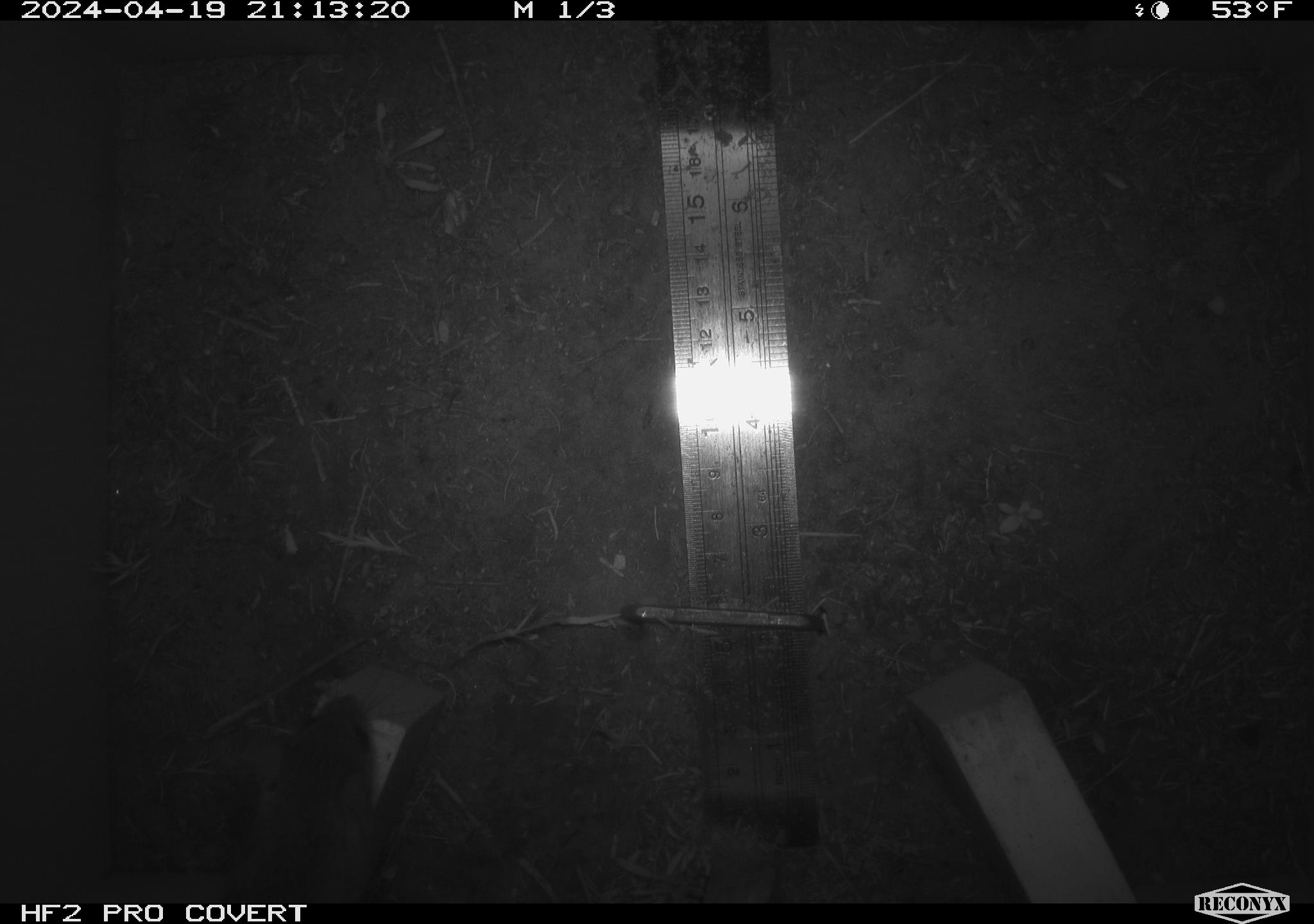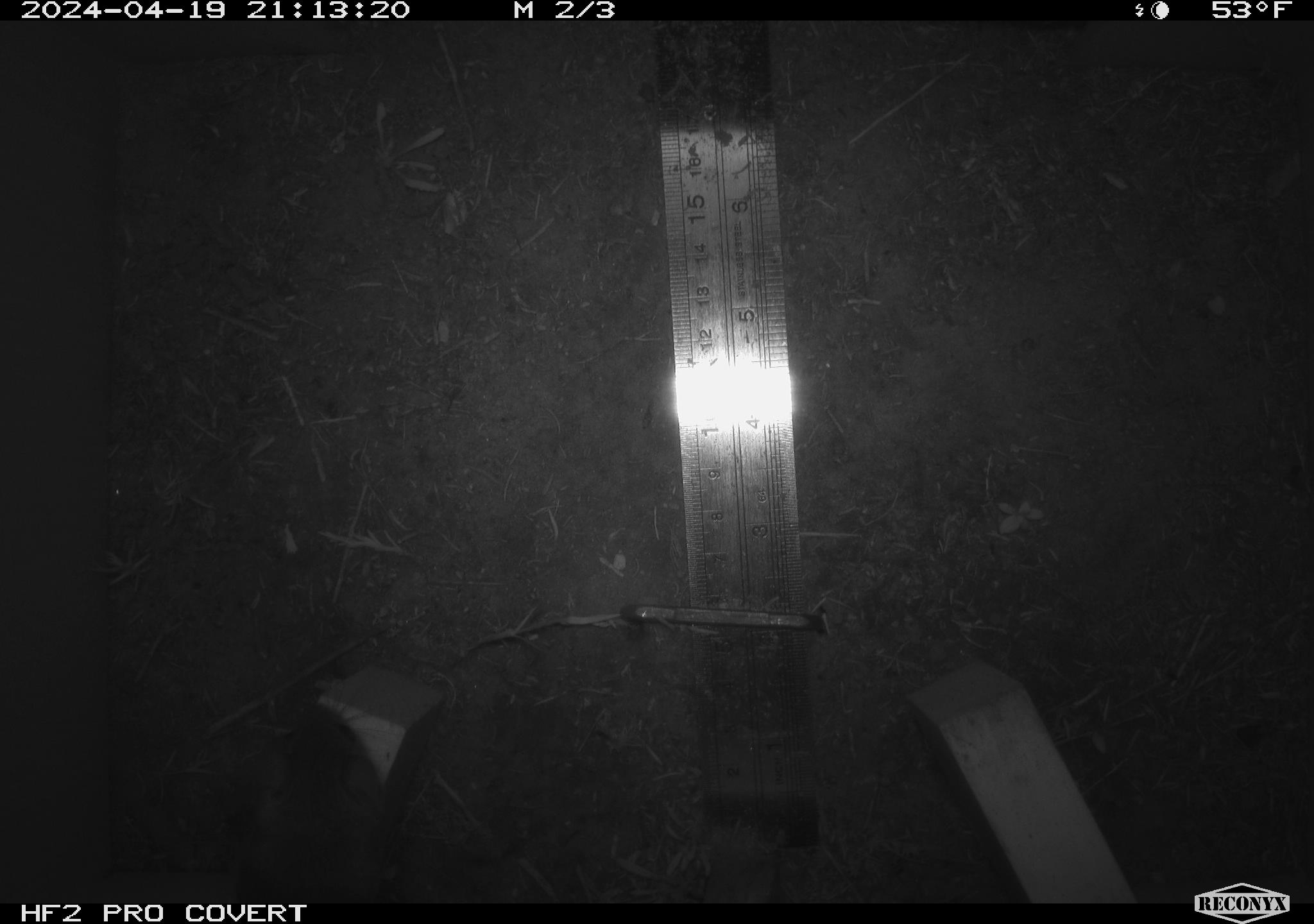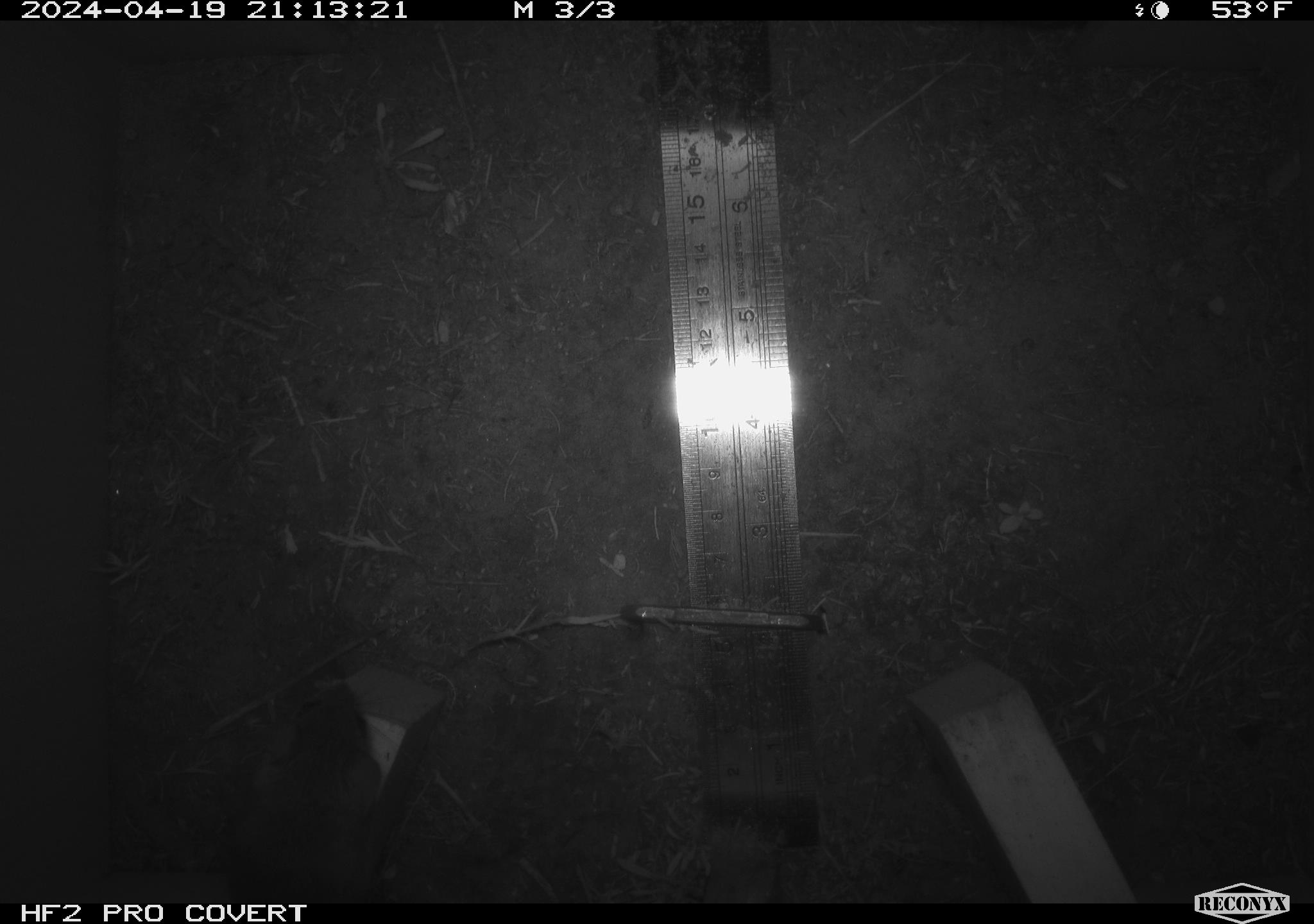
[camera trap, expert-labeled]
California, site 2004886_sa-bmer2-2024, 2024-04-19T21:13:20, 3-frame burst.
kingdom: Animalia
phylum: Chordata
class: Mammalia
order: Rodentia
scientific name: Rodentia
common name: mouse species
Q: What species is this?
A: Mouse species (Rodentia).